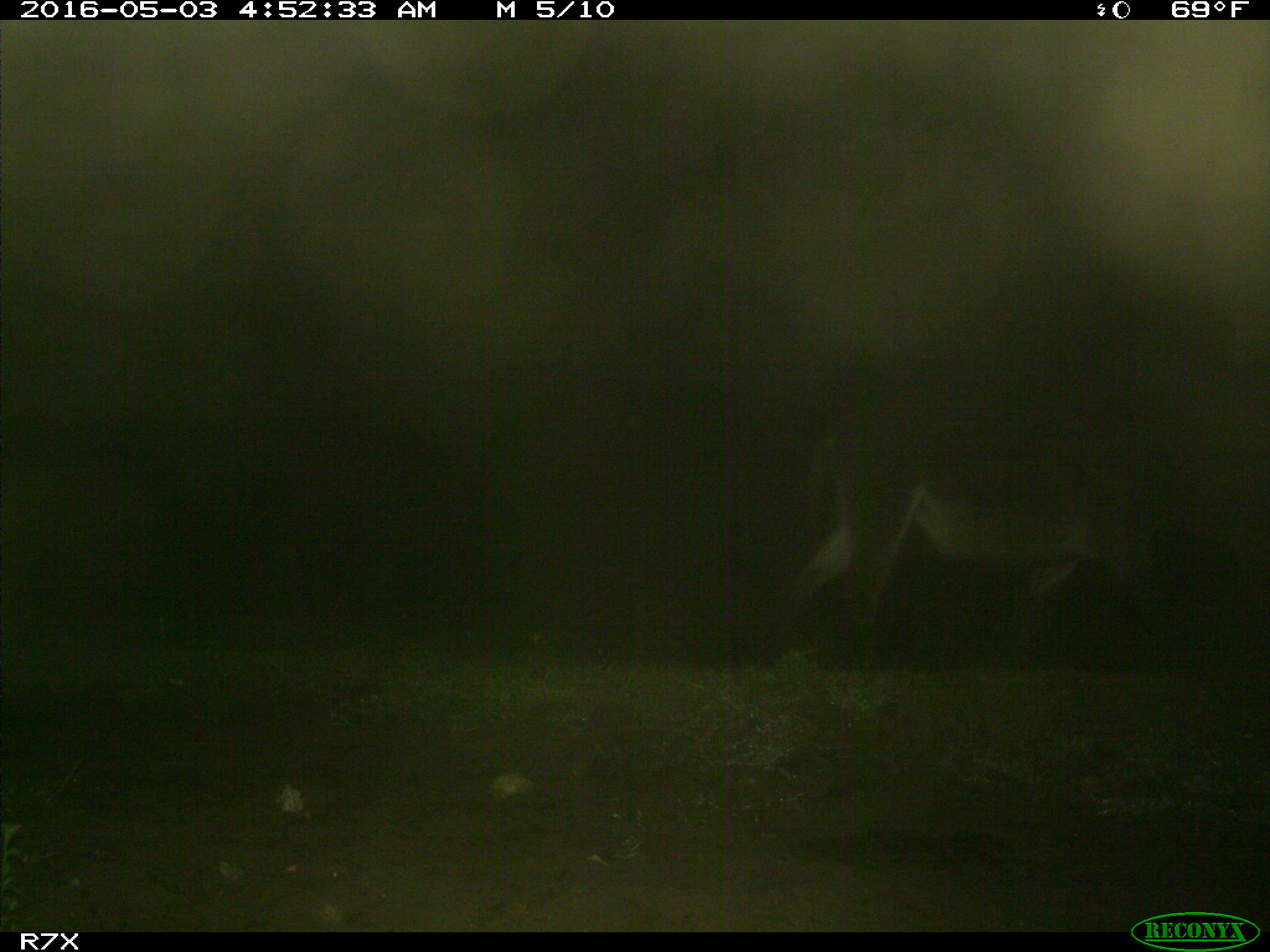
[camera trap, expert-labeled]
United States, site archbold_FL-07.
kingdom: Animalia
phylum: Chordata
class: Mammalia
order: Artiodactyla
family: Bovidae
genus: Bos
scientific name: Bos taurus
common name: domestic cow